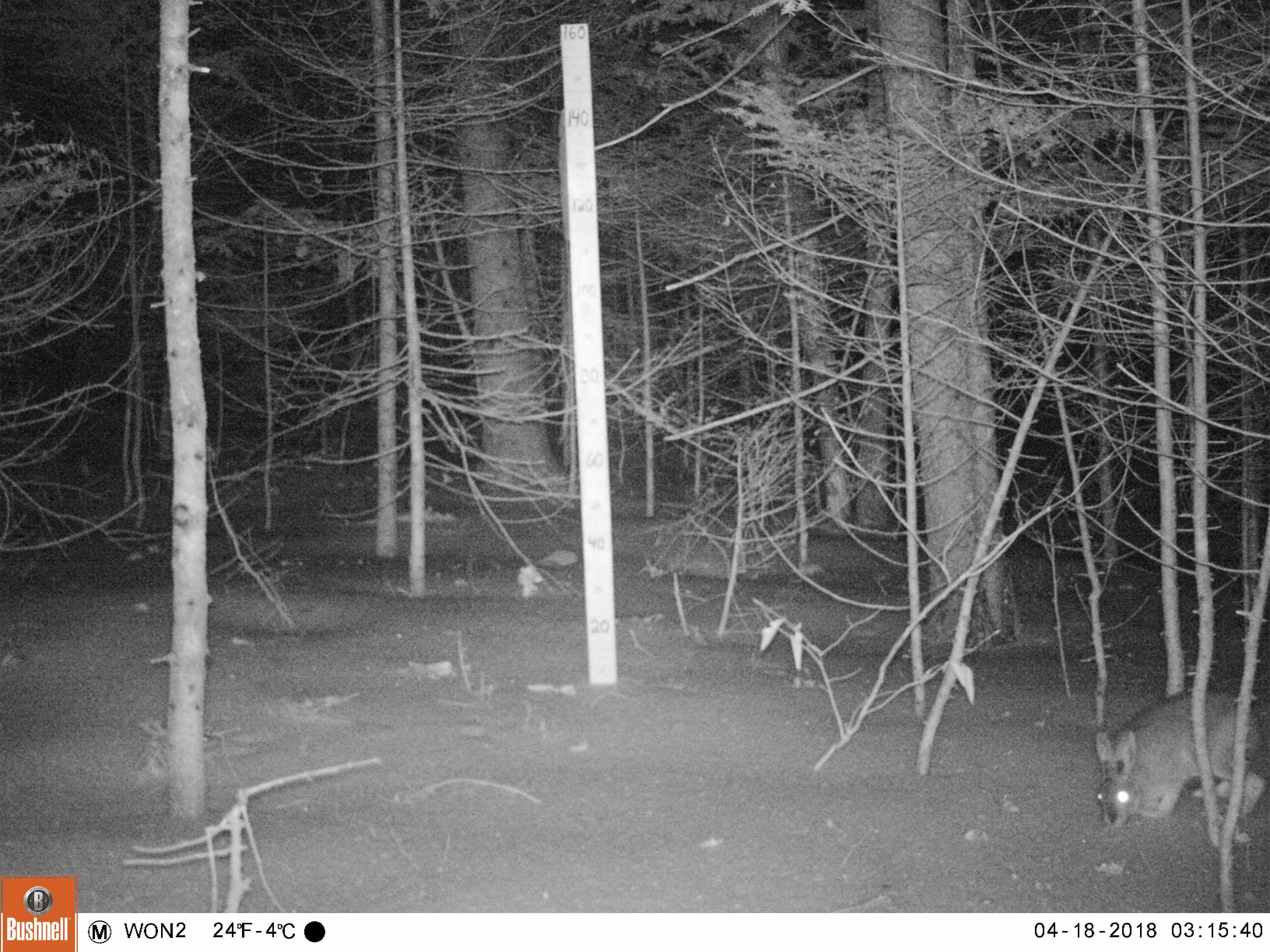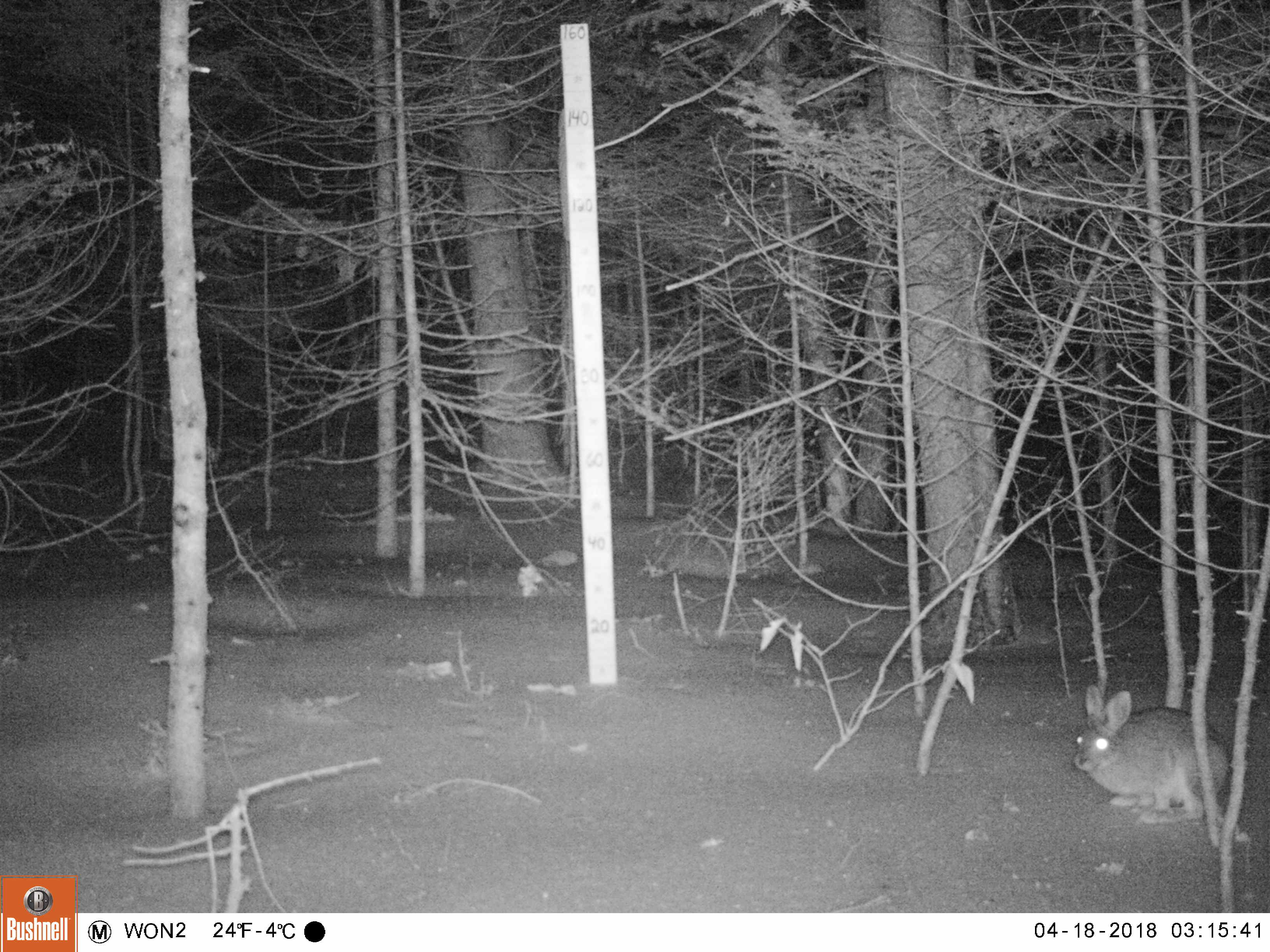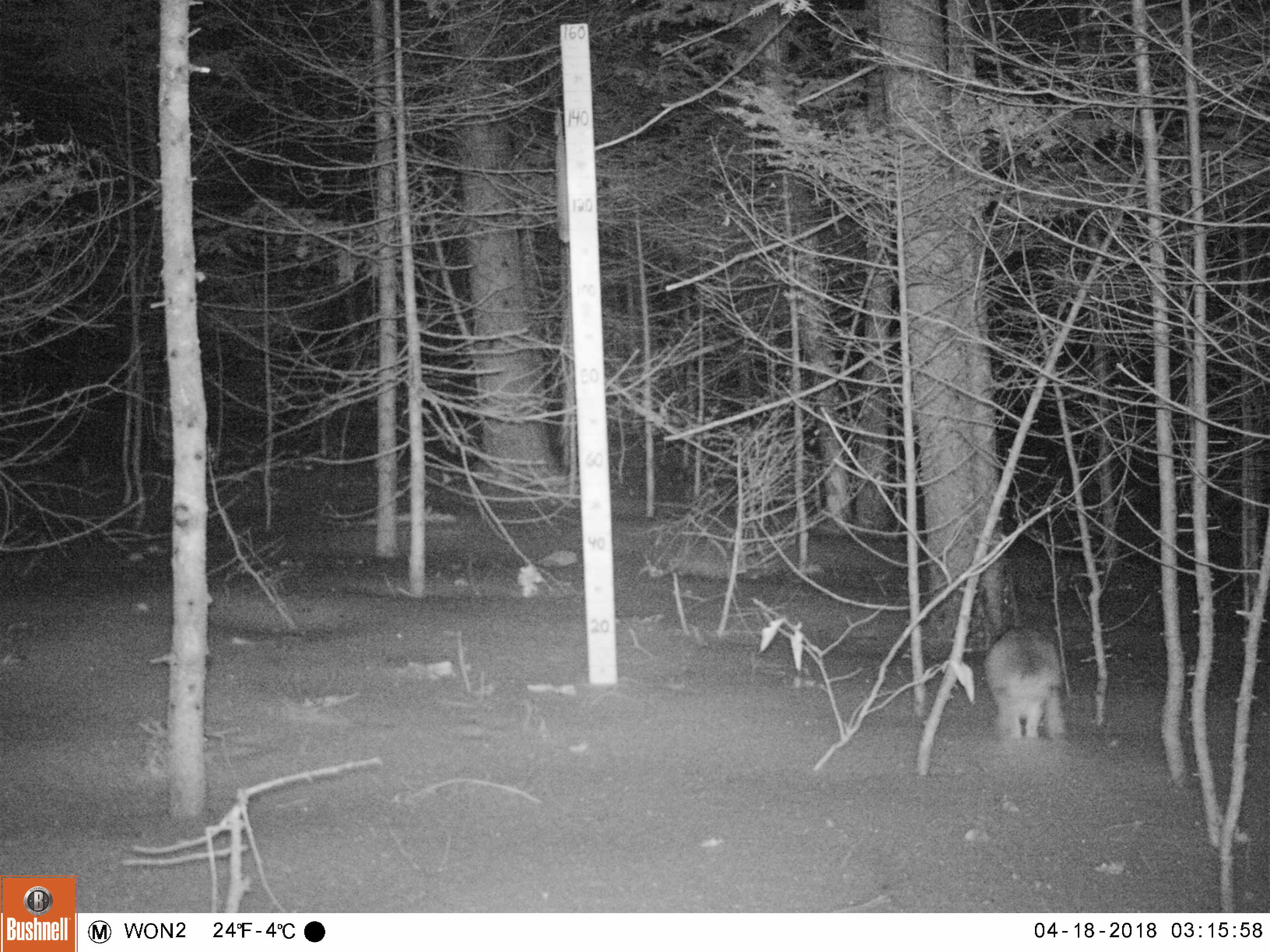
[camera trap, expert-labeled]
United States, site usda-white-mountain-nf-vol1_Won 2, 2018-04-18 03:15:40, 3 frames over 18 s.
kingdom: Animalia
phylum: Chordata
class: Mammalia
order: Lagomorpha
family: Leporidae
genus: Lepus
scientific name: Lepus americanus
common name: snowshoe hare